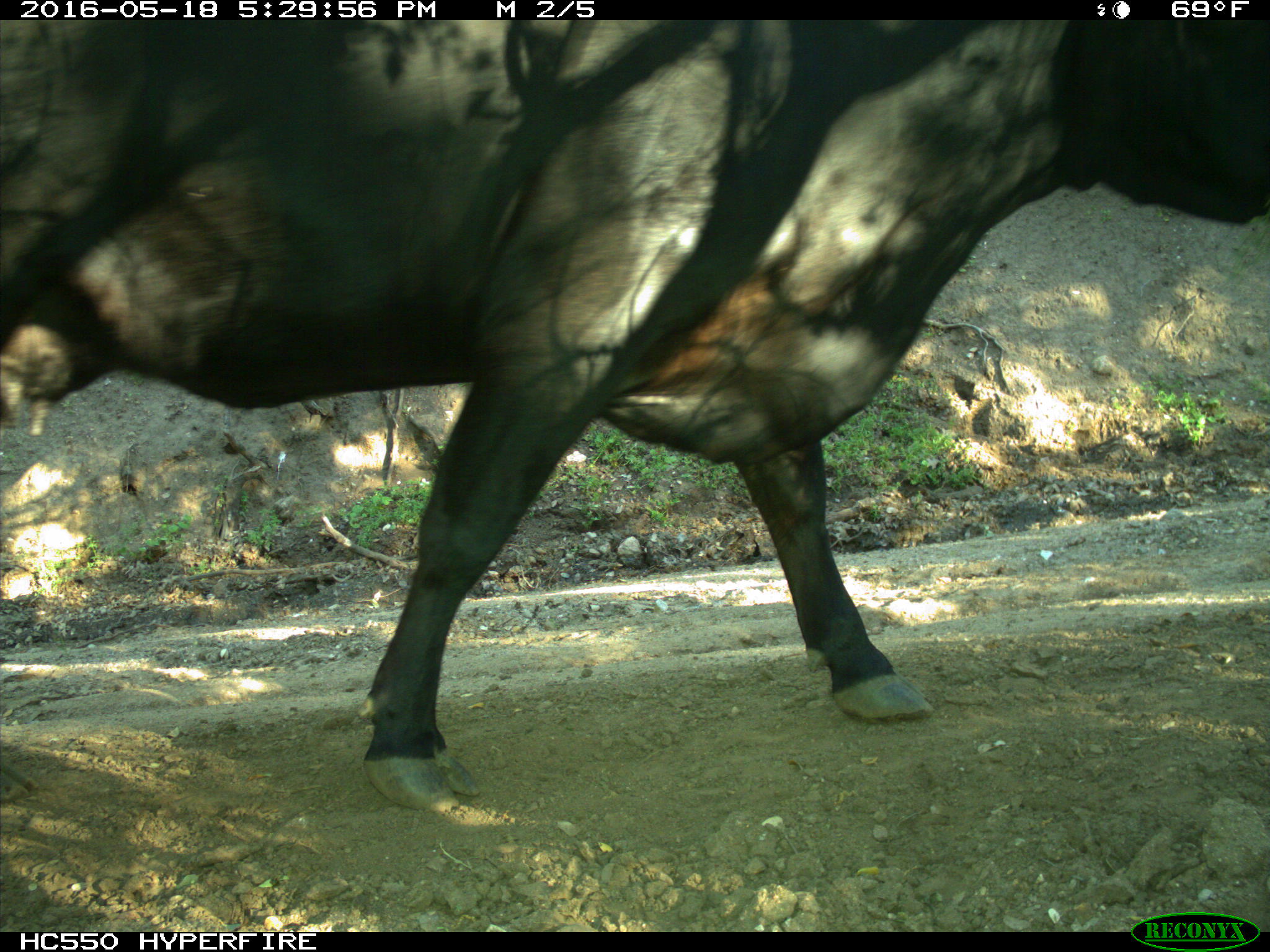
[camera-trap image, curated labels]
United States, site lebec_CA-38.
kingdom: Animalia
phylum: Chordata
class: Mammalia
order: Artiodactyla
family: Bovidae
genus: Bos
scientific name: Bos taurus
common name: domestic cow